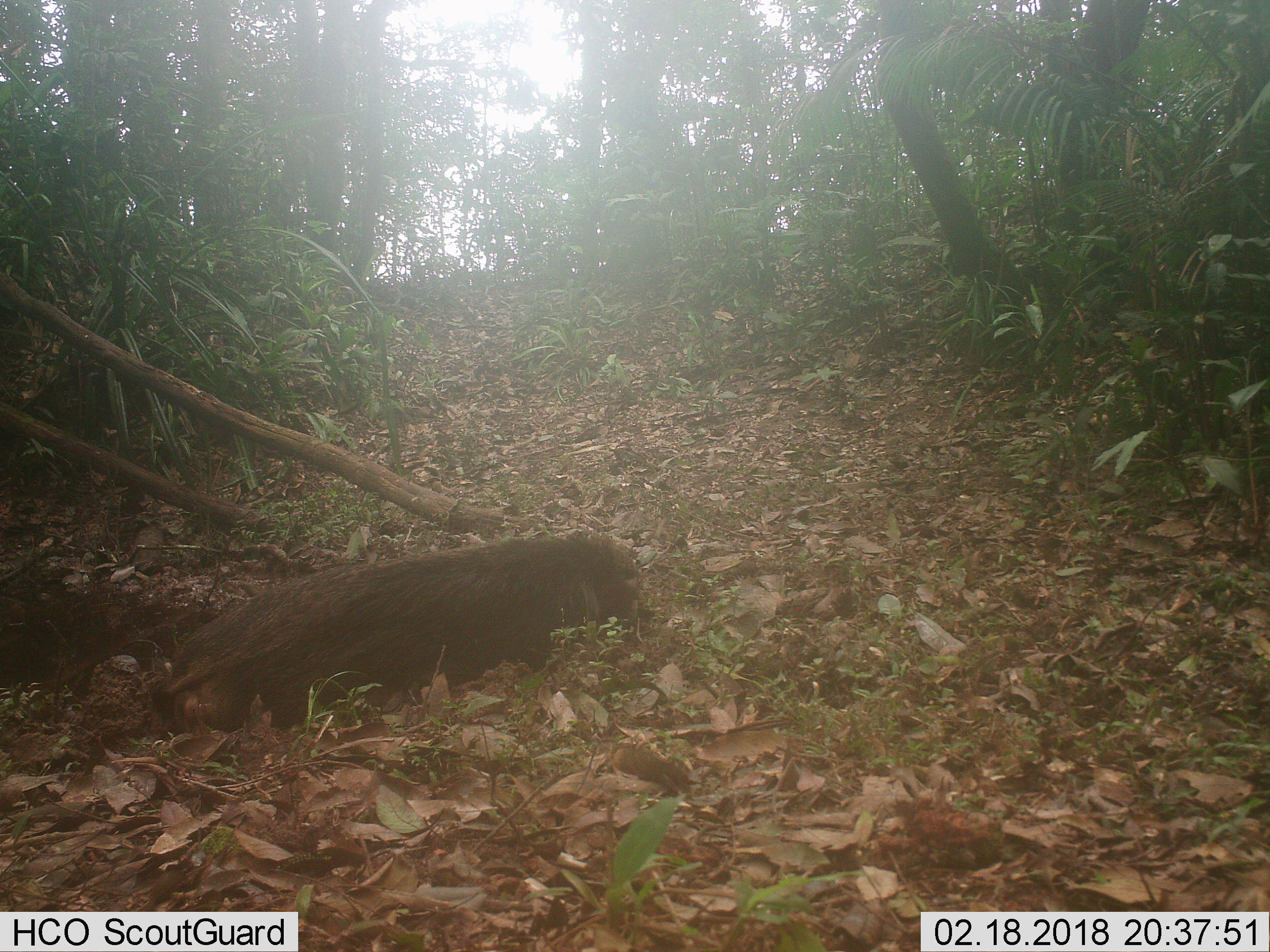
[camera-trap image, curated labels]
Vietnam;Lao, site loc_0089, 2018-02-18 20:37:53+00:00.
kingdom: Animalia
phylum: Chordata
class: Mammalia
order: Artiodactyla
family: Suidae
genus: Sus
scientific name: Sus scrofa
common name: eurasian wild pig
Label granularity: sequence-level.